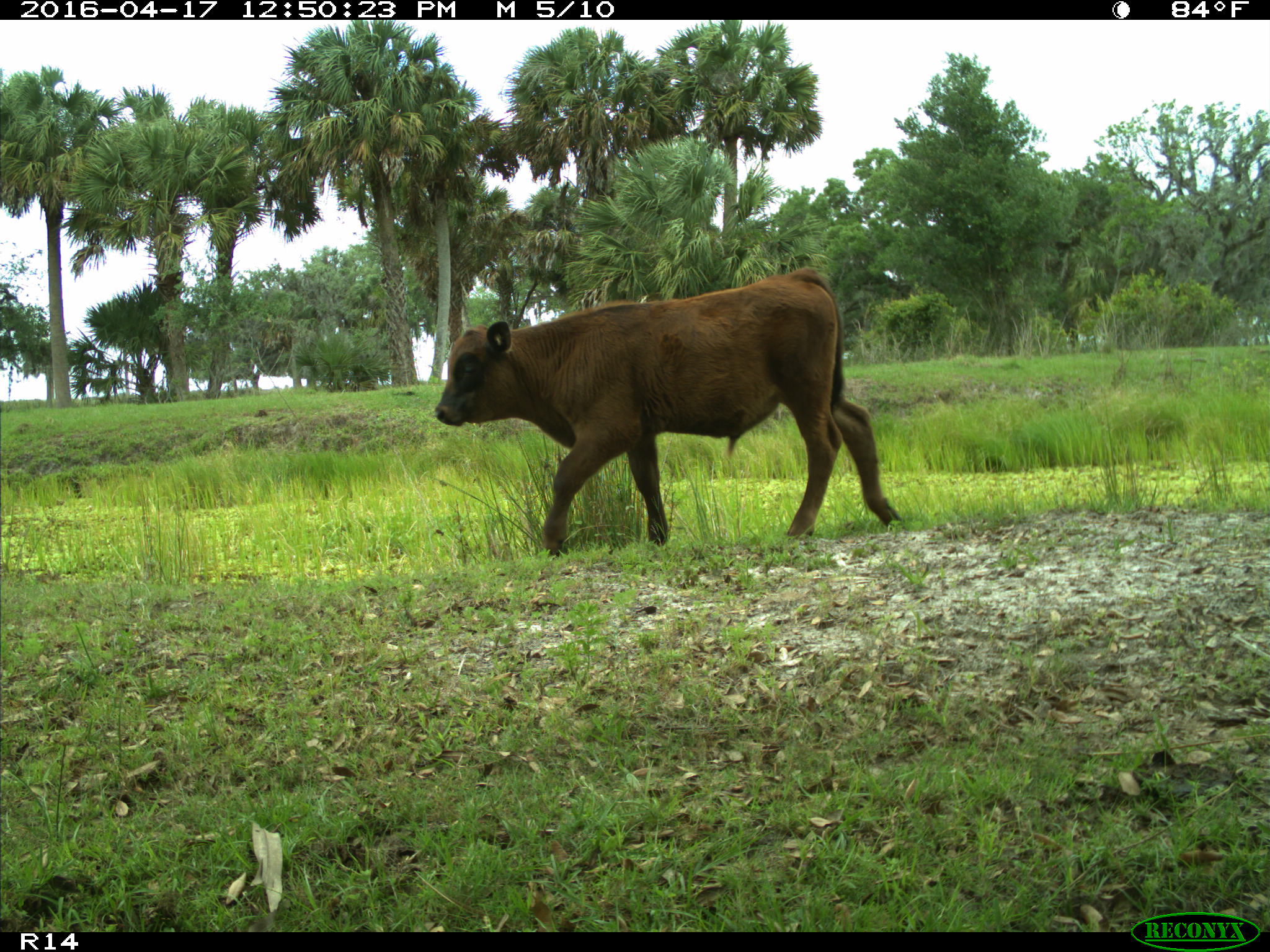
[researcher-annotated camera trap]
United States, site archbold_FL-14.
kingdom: Animalia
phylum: Chordata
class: Mammalia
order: Artiodactyla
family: Bovidae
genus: Bos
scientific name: Bos taurus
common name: domestic cow